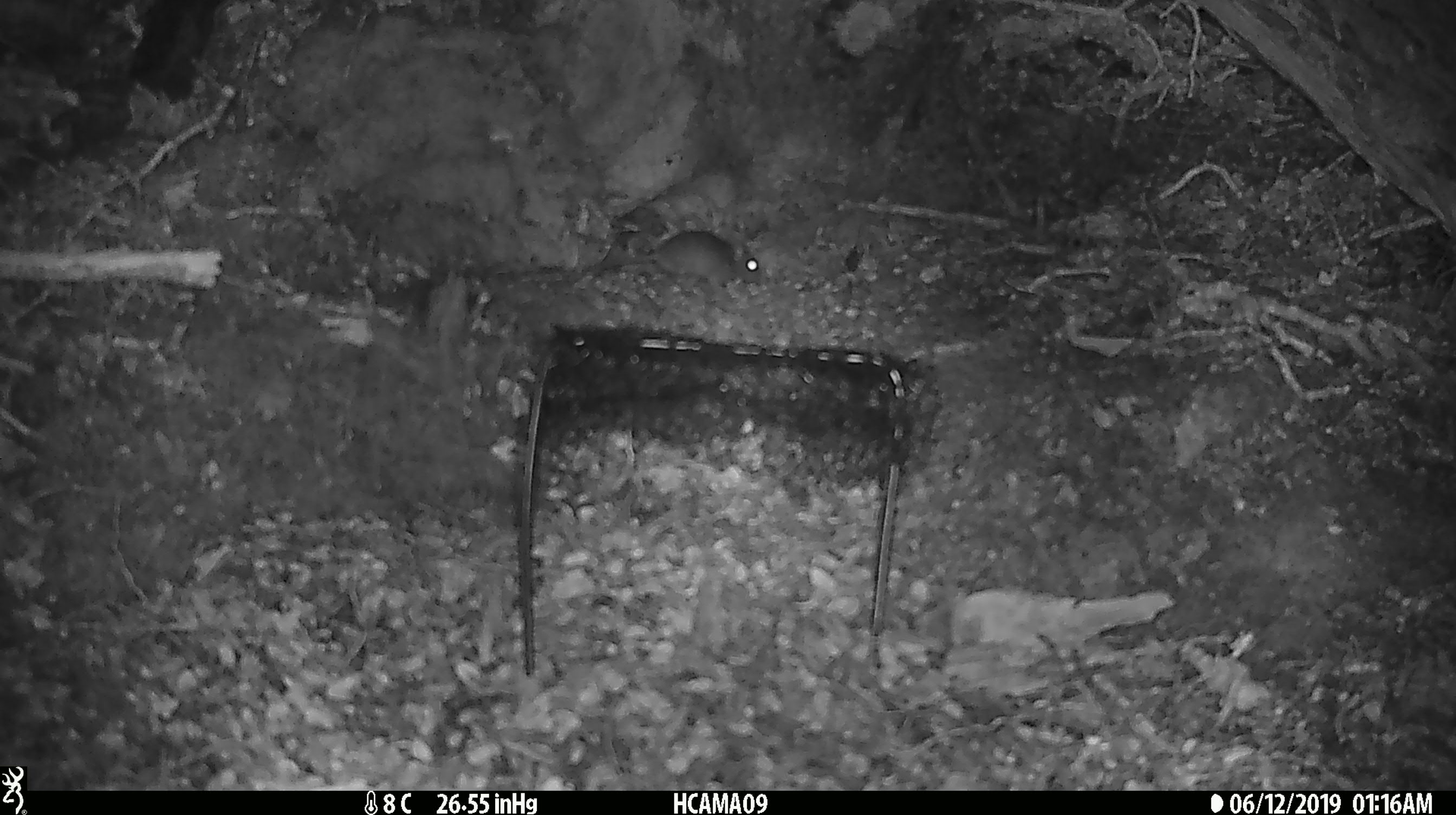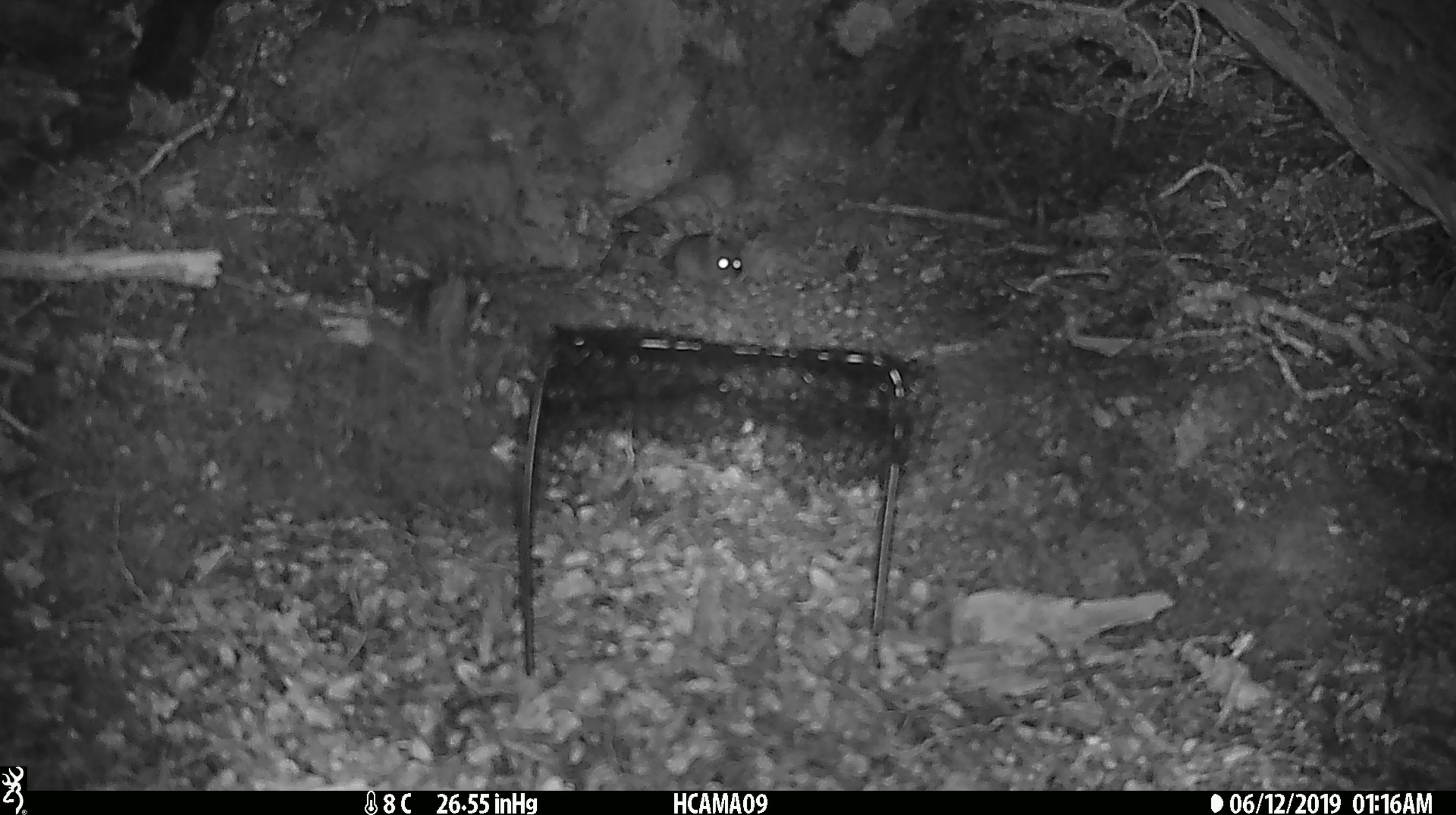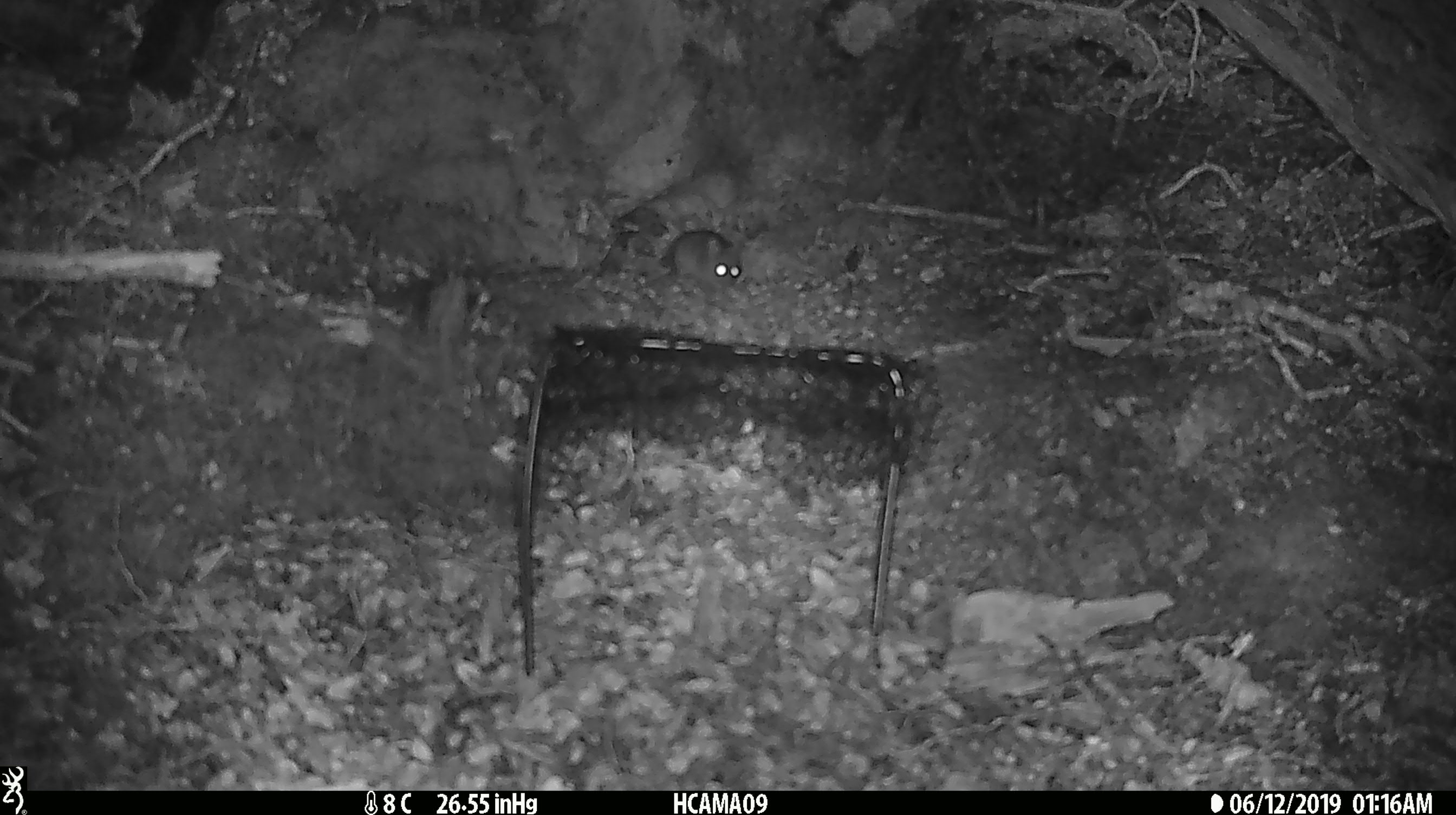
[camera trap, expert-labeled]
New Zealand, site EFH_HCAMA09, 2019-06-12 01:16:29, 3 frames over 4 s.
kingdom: Animalia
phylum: Chordata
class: Mammalia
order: Rodentia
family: Muridae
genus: Rattus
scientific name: Rattus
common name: rat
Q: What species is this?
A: Rat (Rattus).